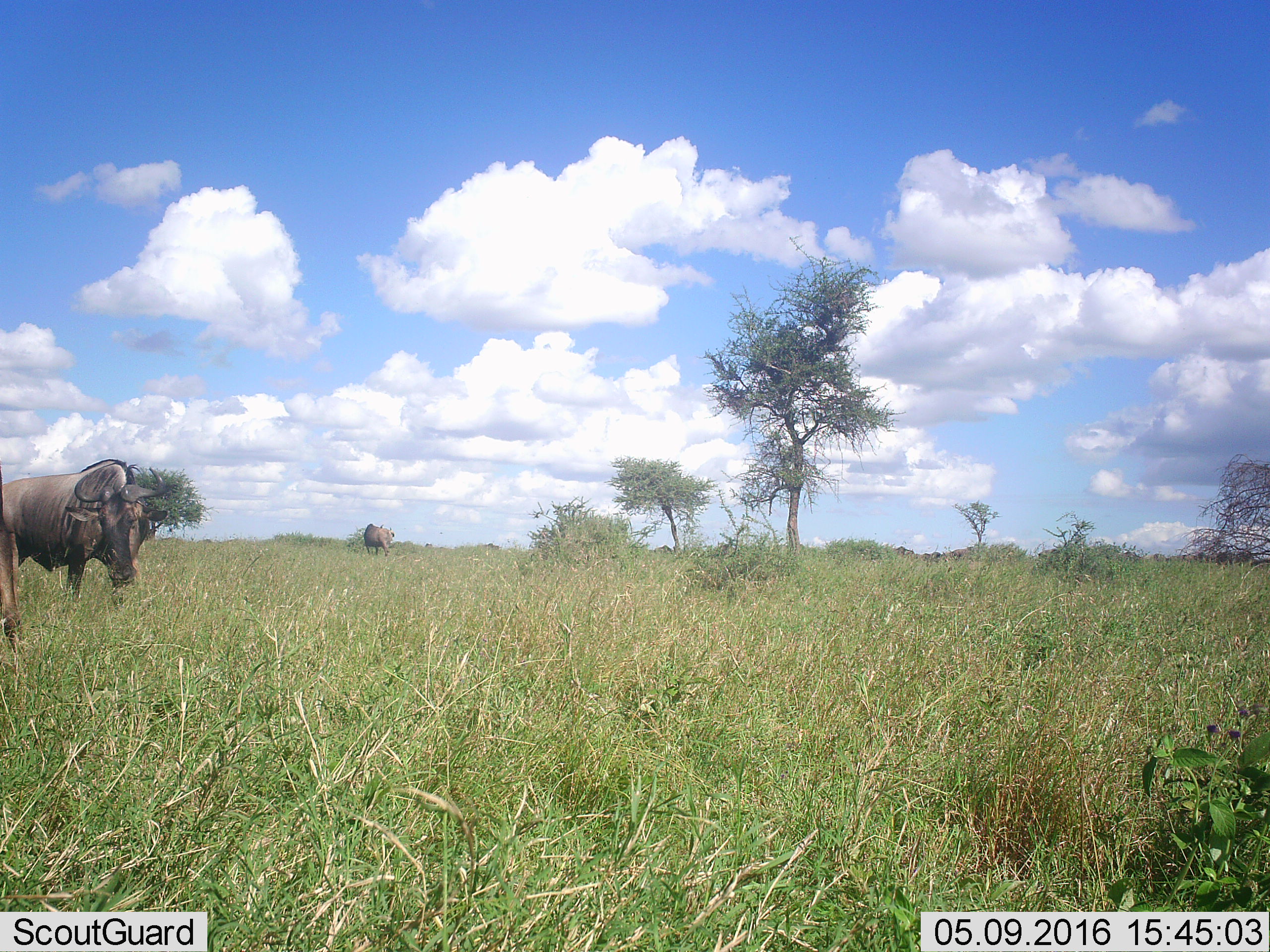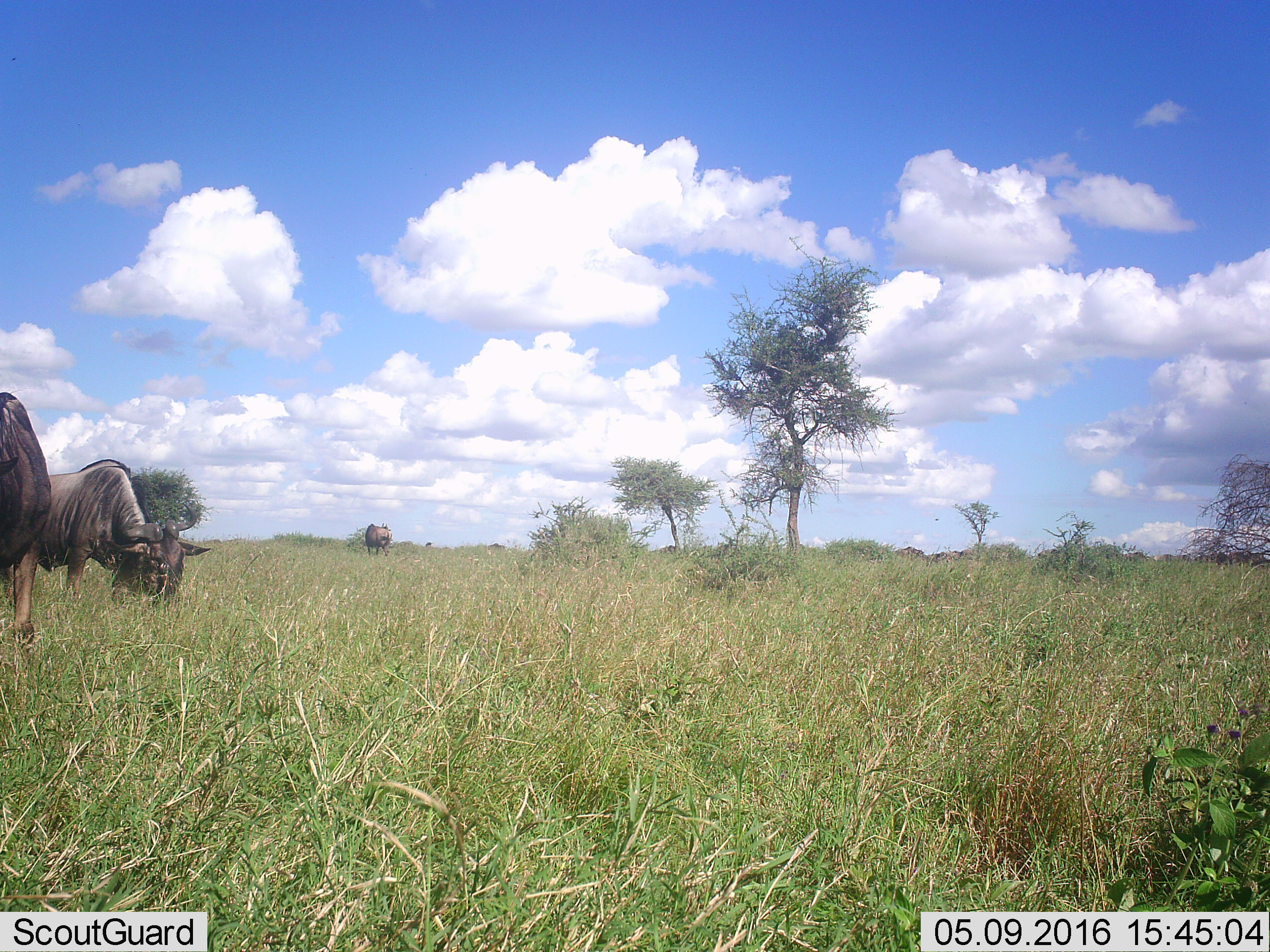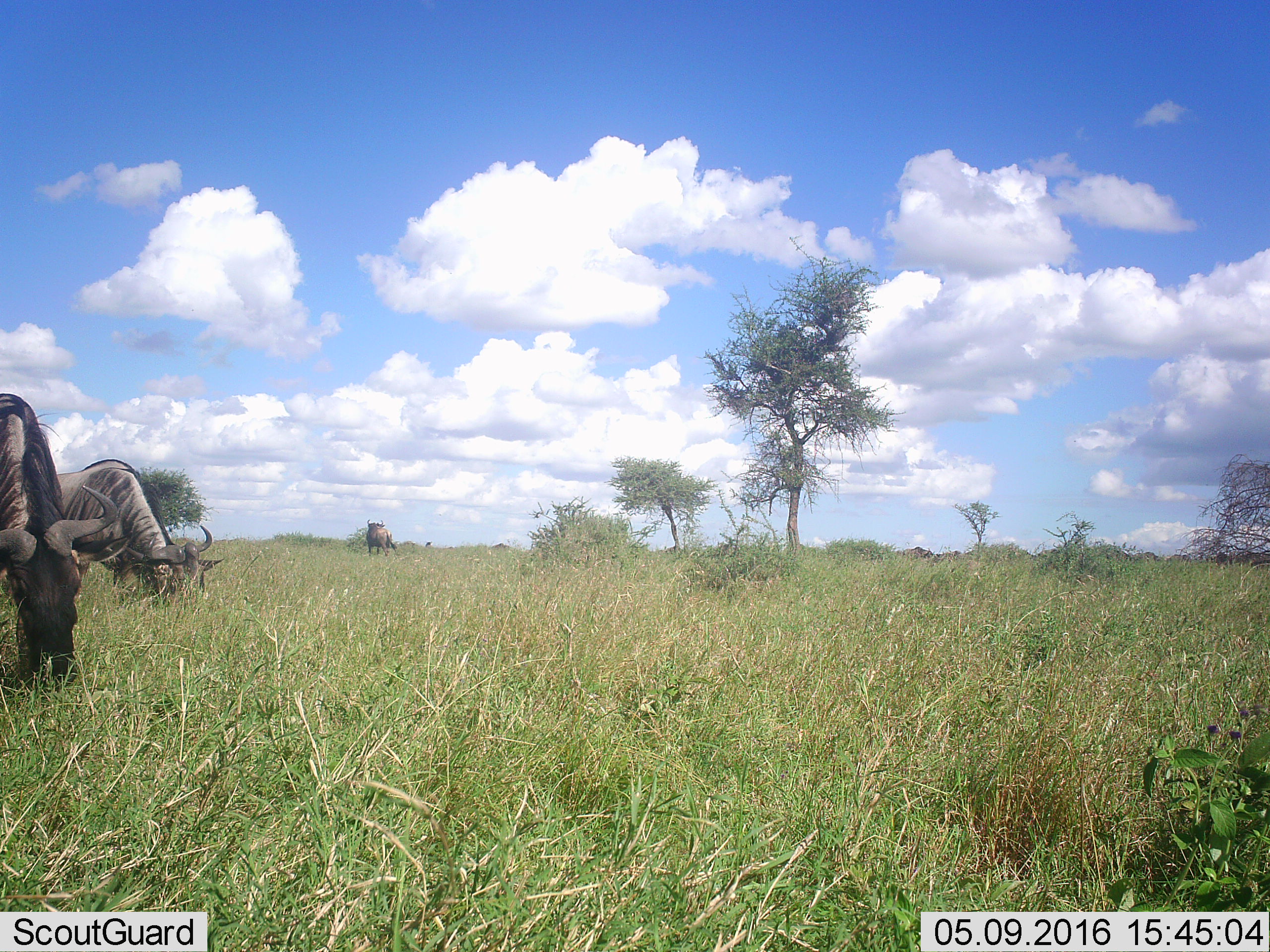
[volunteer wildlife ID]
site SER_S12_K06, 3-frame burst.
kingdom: Animalia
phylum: Chordata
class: Mammalia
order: Artiodactyla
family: Bovidae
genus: Connochaetes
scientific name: Connochaetes taurinus taurinus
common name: blue wildebeest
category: wildebeestblue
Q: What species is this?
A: Wildebeestblue (blue wildebeest) (Connochaetes taurinus taurinus).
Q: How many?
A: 6.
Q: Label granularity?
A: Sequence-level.